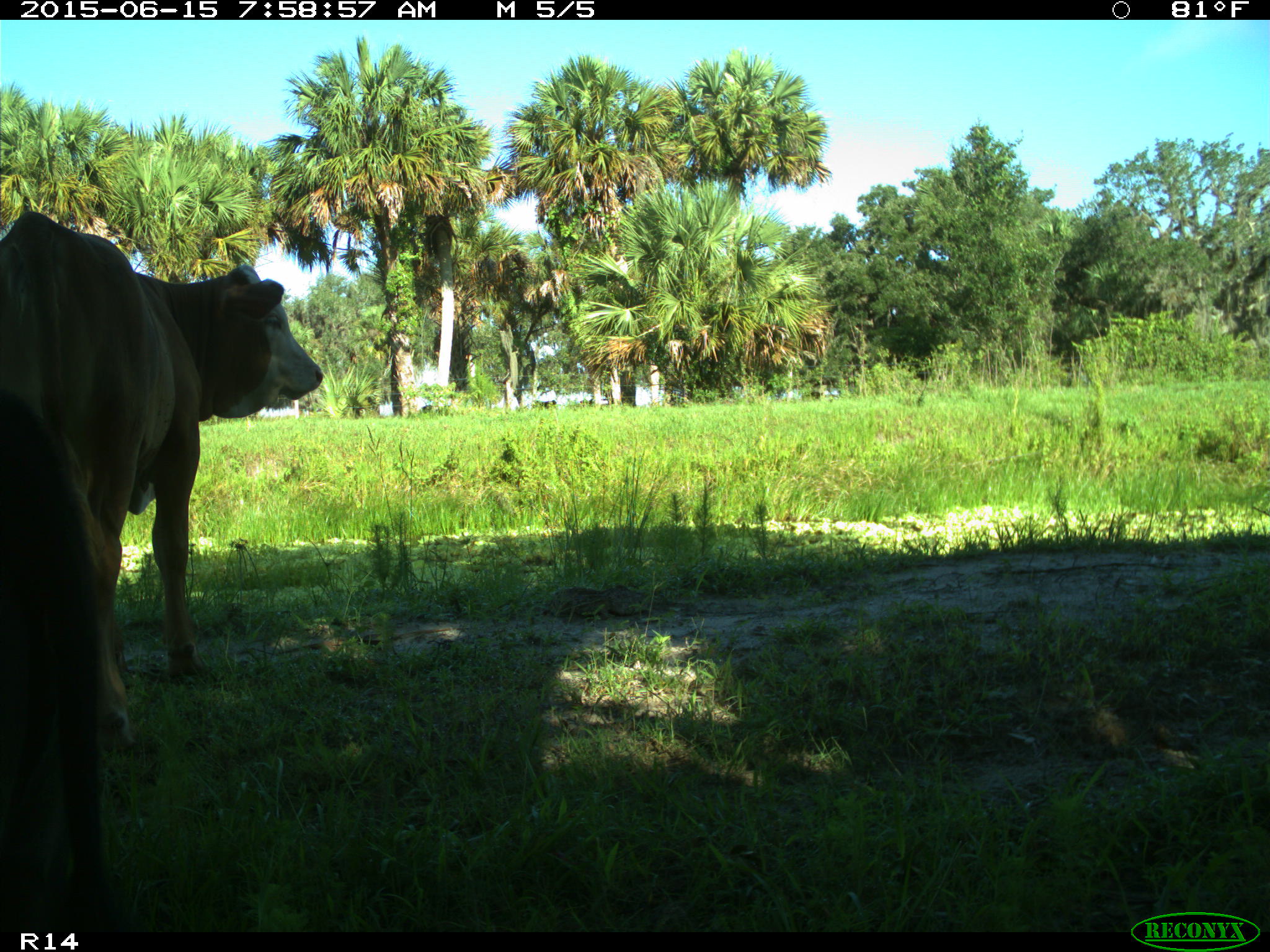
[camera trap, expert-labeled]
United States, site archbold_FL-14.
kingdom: Animalia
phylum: Chordata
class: Mammalia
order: Artiodactyla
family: Bovidae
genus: Bos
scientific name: Bos taurus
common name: domestic cow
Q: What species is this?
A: Bos taurus (domestic cow).